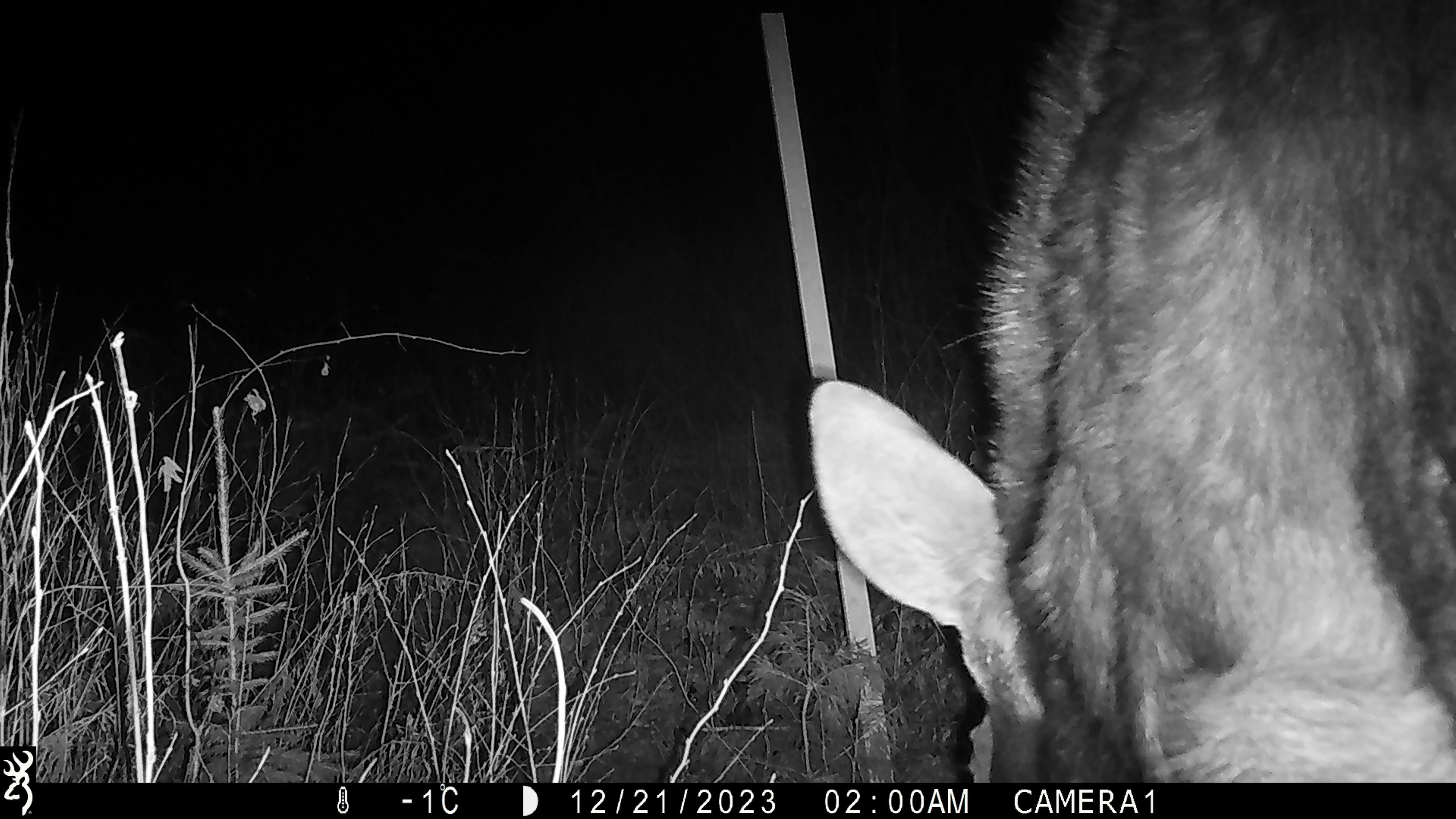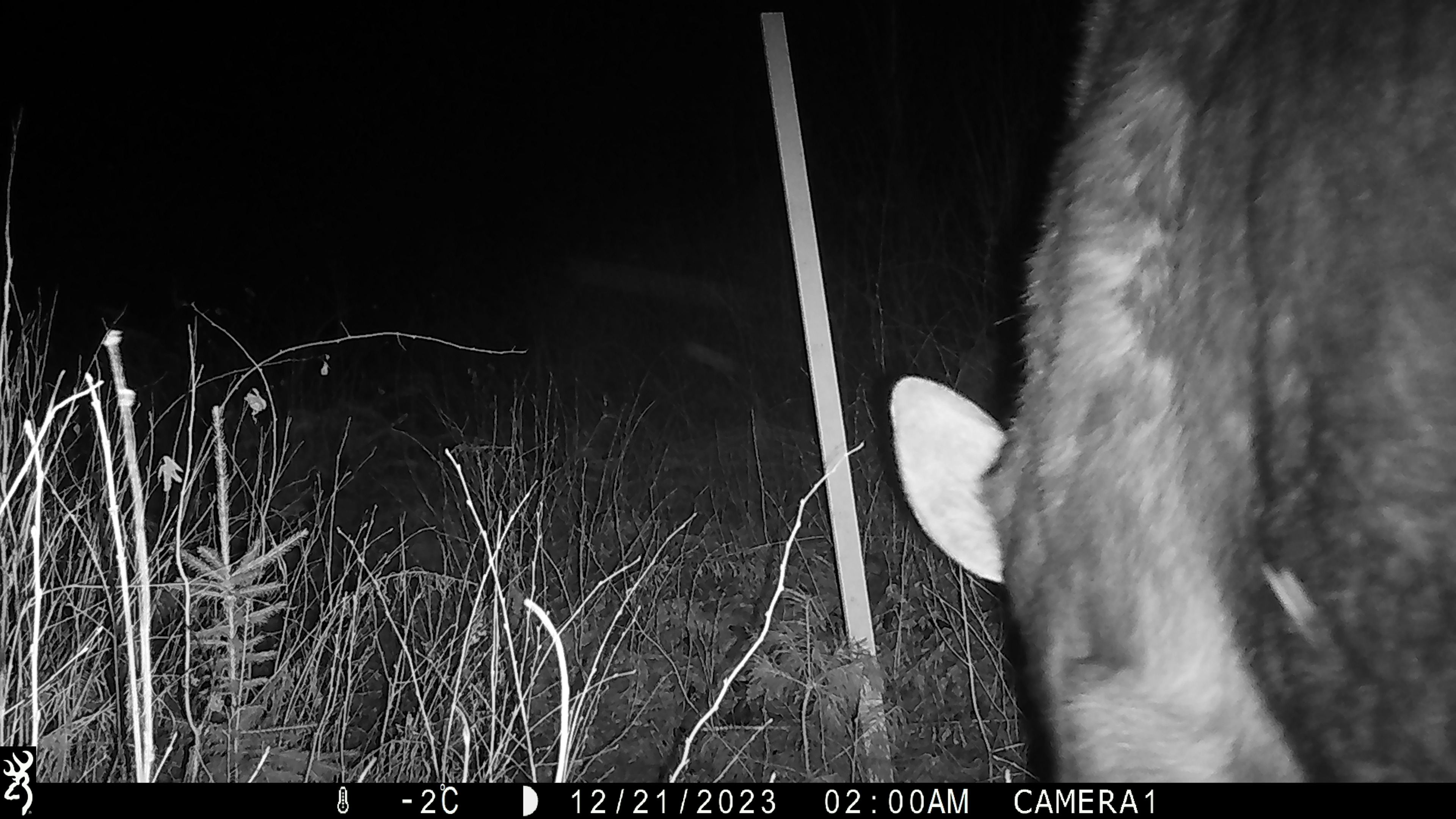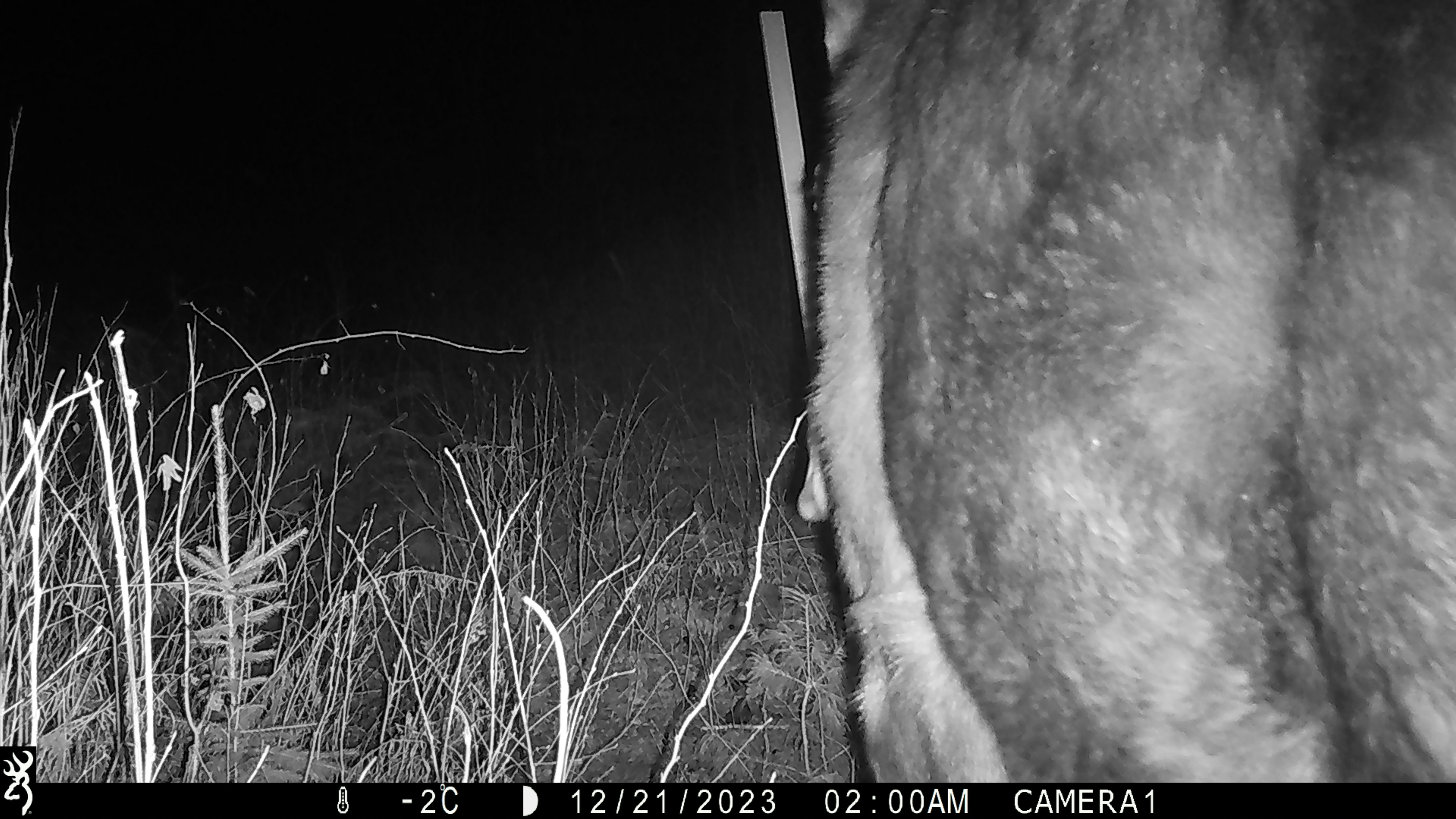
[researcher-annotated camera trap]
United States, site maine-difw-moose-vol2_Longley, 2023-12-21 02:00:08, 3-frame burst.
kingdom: Animalia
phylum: Chordata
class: Mammalia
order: Artiodactyla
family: Cervidae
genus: Alces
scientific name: Alces alces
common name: moose